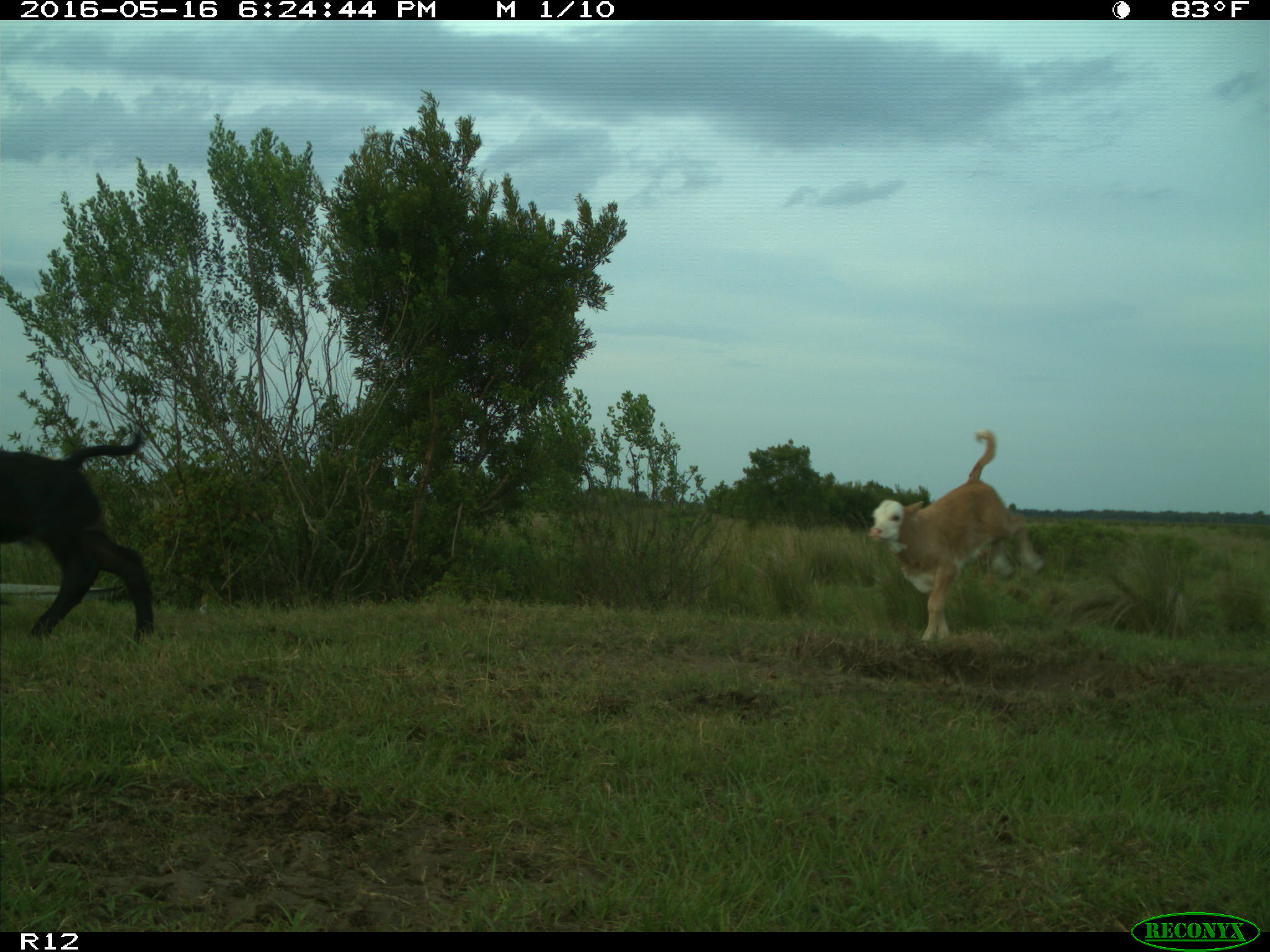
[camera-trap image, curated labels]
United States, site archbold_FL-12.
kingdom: Animalia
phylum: Chordata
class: Mammalia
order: Artiodactyla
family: Bovidae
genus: Bos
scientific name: Bos taurus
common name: domestic cow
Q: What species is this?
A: Bos taurus (domestic cow).